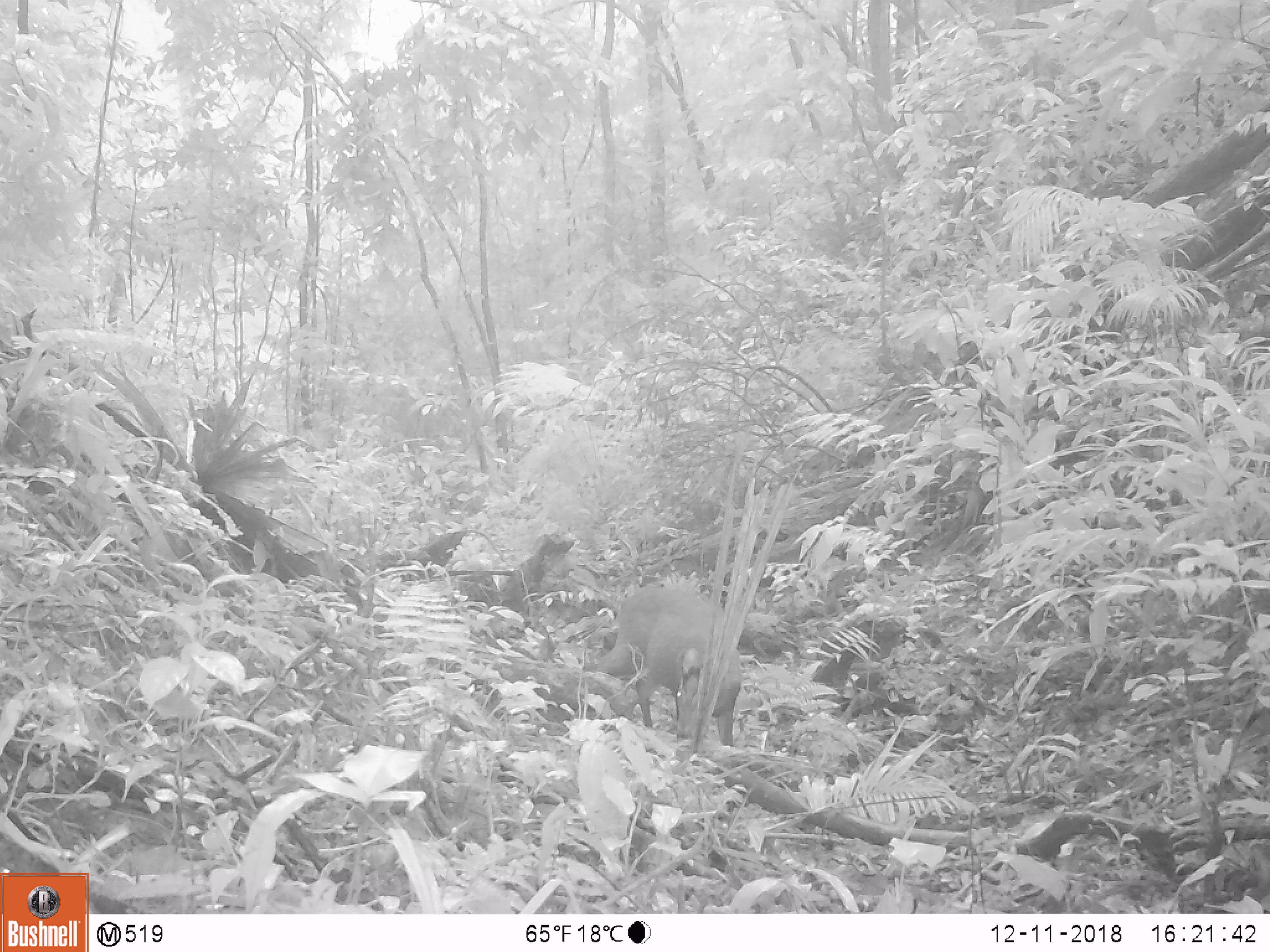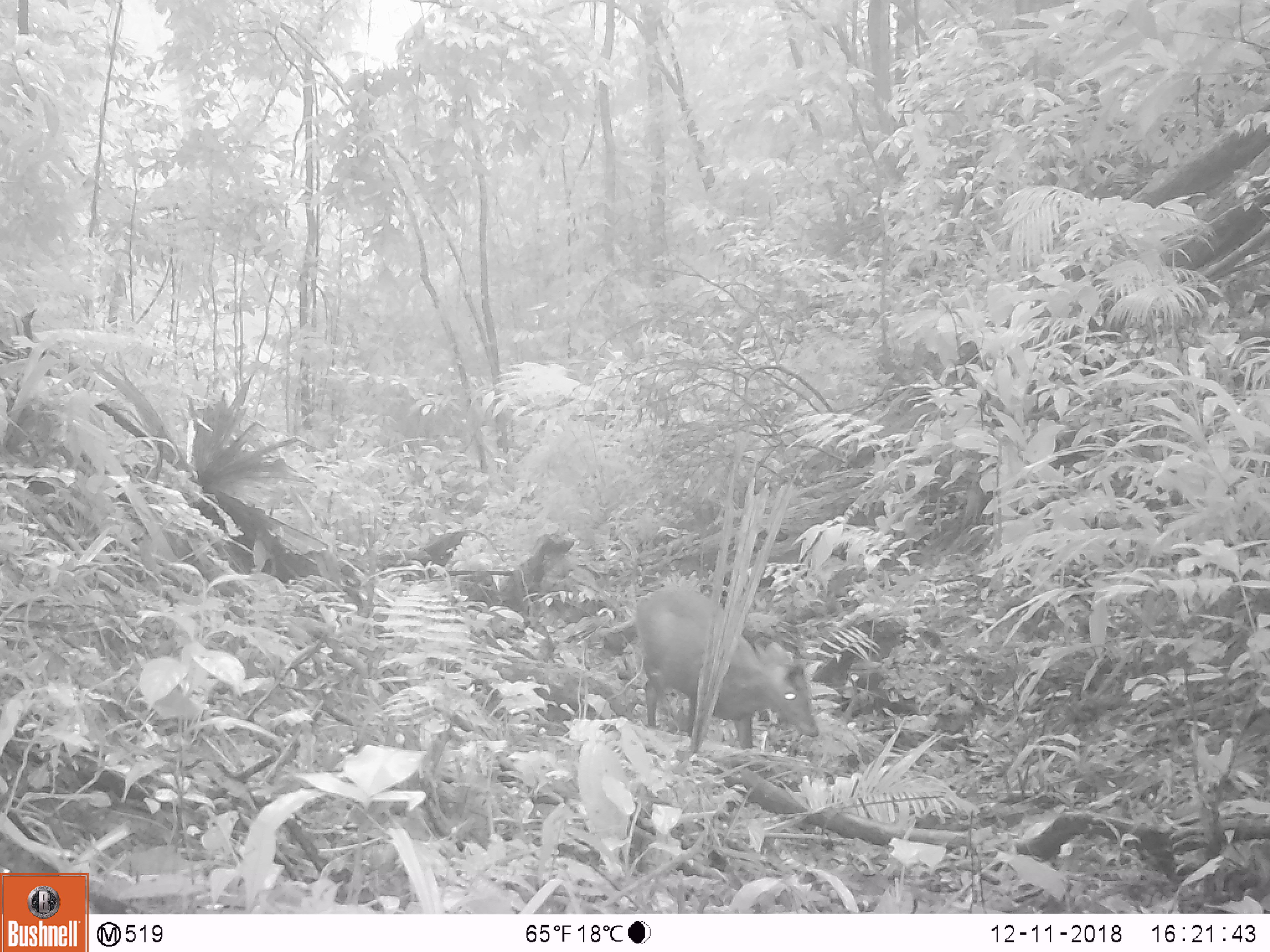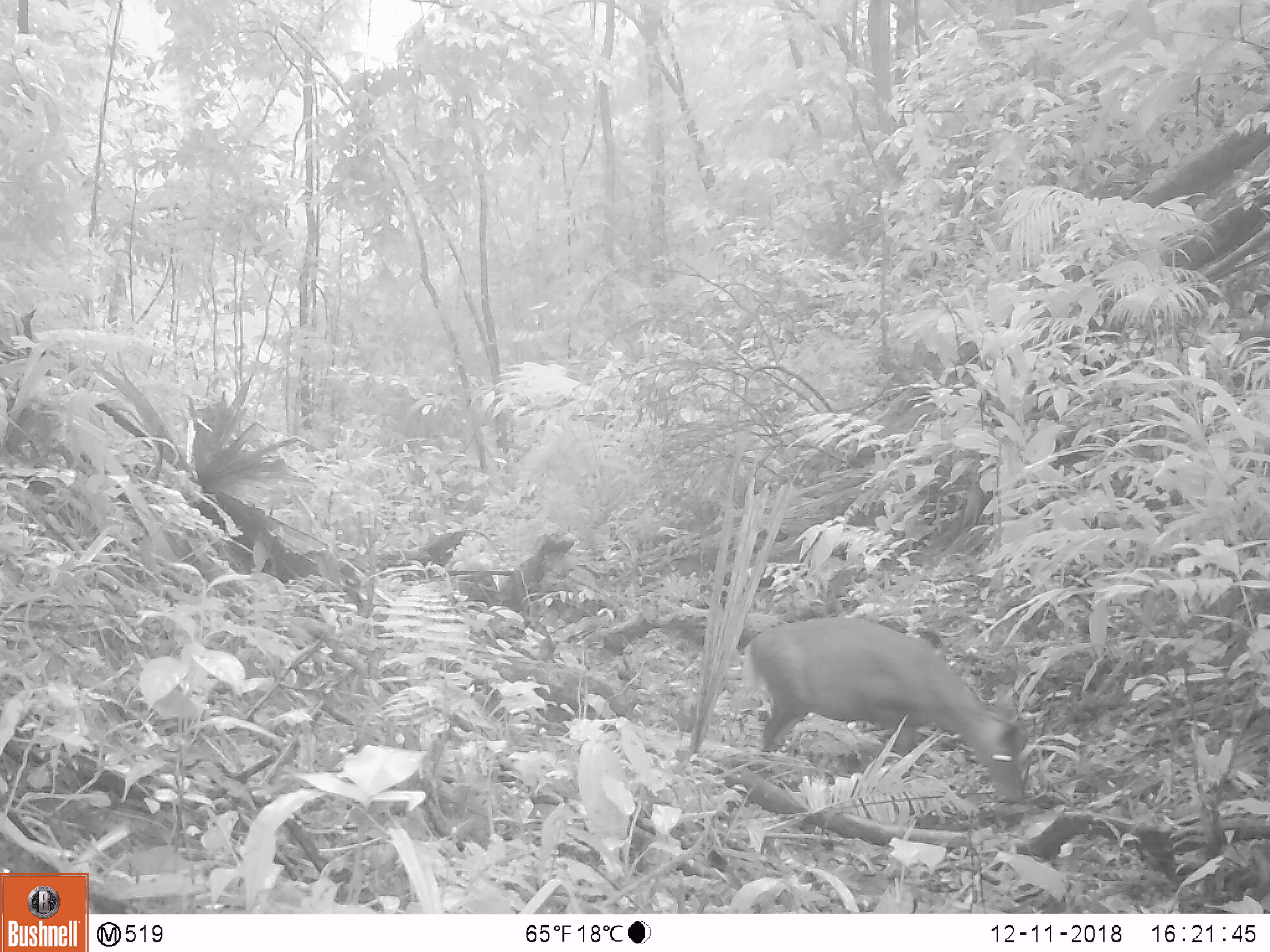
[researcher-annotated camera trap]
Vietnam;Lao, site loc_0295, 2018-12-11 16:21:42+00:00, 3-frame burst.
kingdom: Animalia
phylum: Chordata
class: Mammalia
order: Artiodactyla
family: Cervidae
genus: Muntiacus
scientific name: Muntiacus rooseveltorum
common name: roosevelt's muntjac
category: roosevelts muntjac group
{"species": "roosevelts muntjac group (roosevelt's muntjac) (Muntiacus rooseveltorum)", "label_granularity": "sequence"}